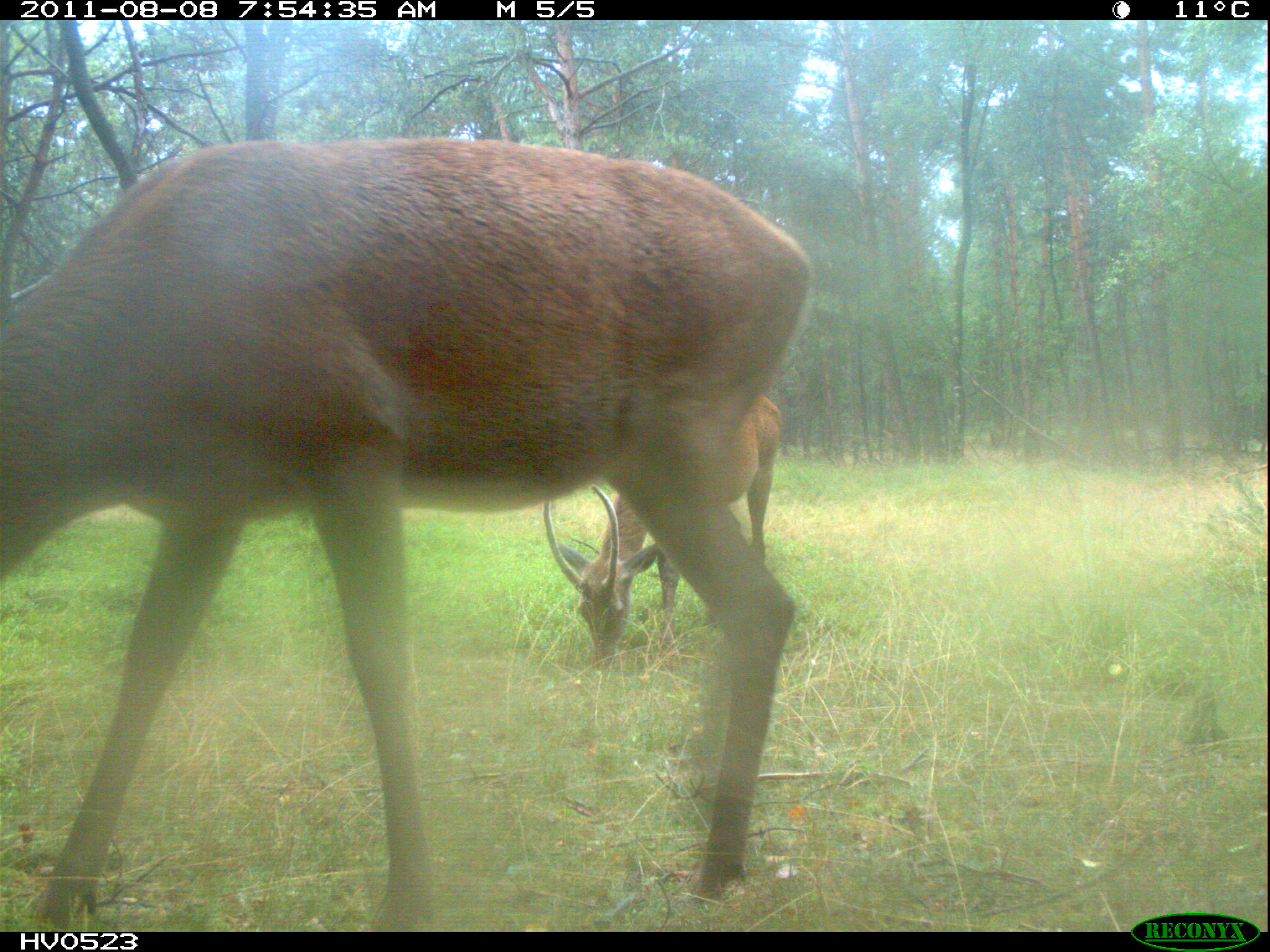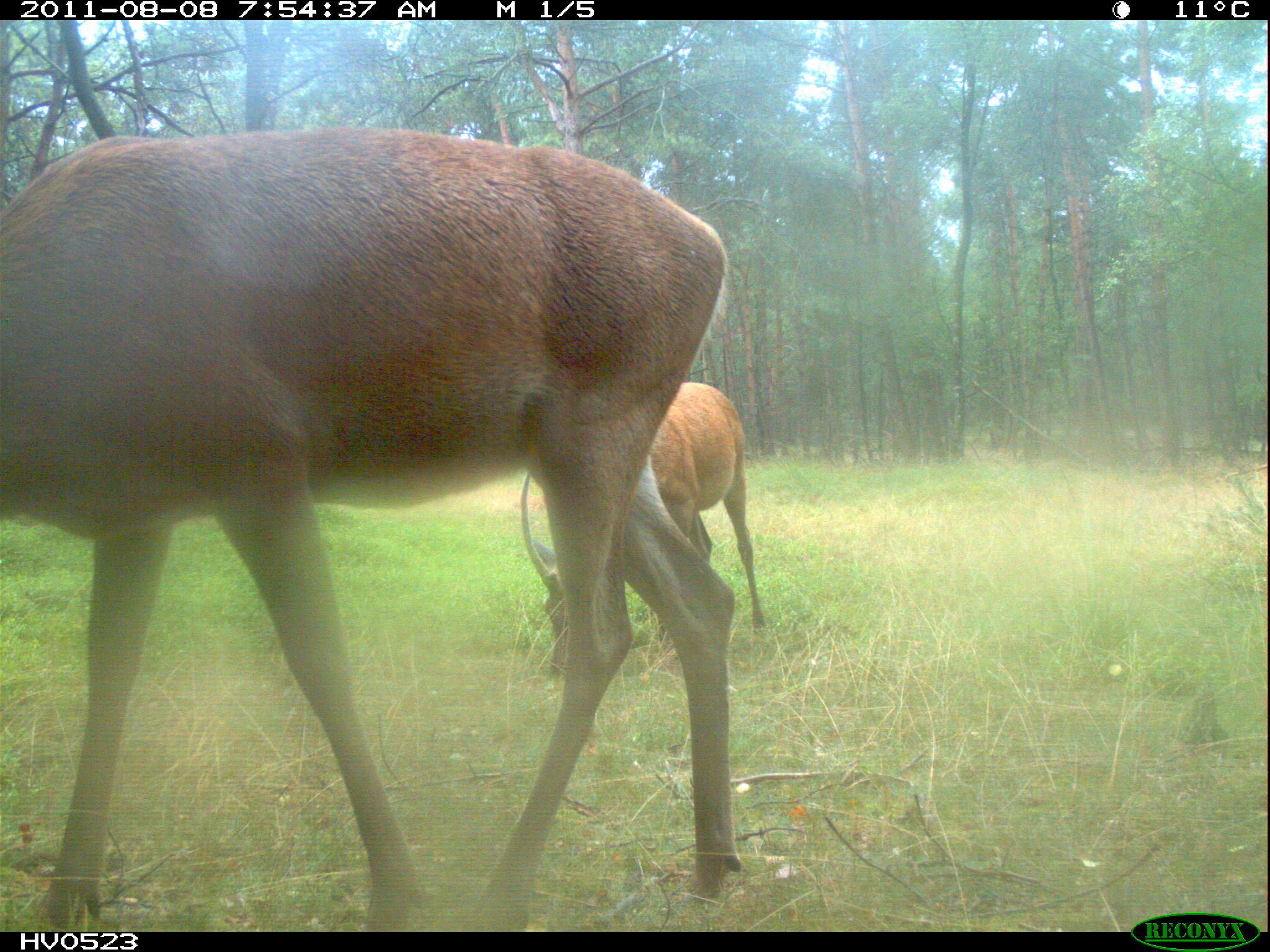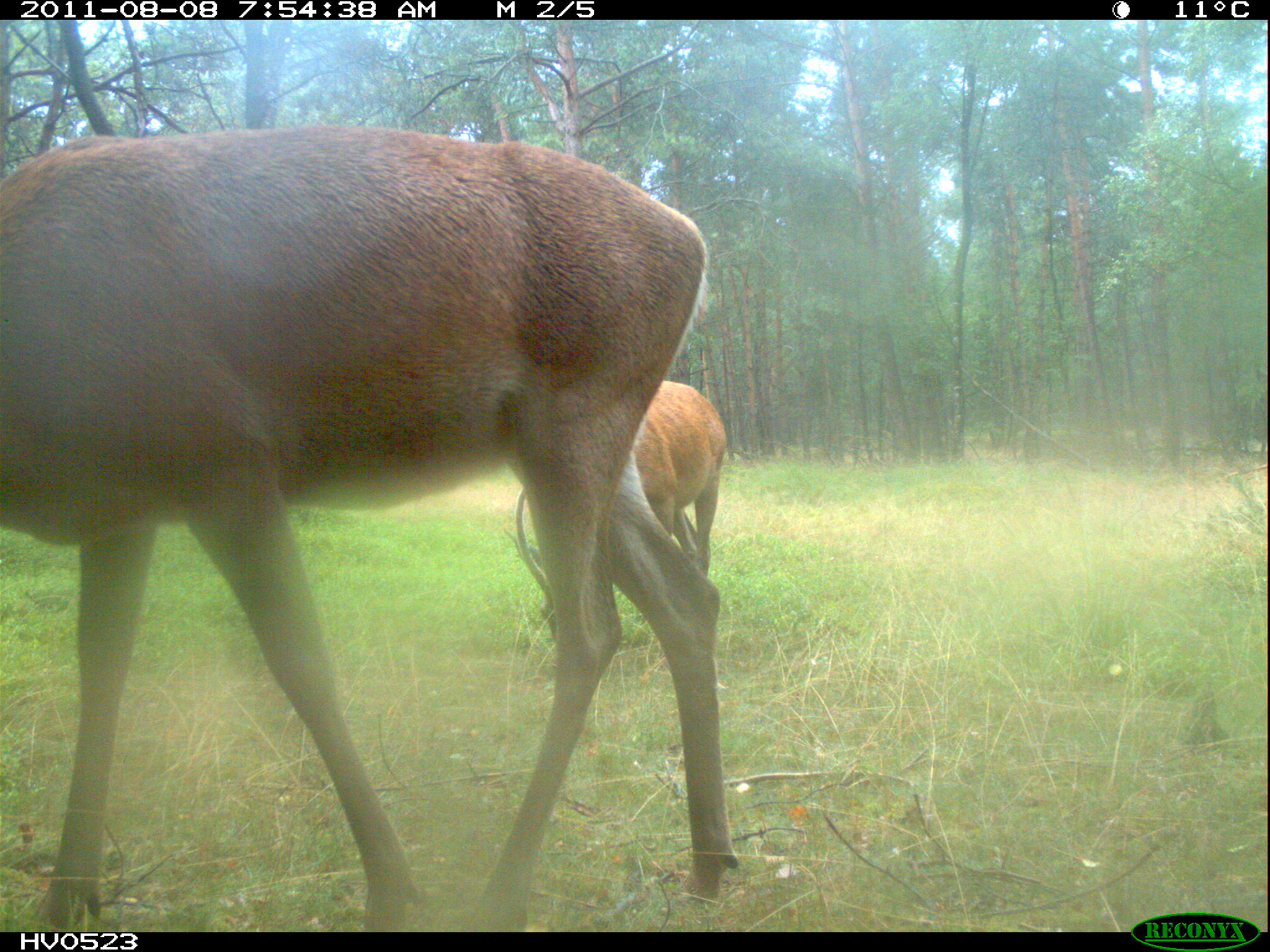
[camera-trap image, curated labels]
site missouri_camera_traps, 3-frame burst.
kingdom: Animalia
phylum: Chordata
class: Mammalia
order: Artiodactyla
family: Cervidae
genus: Cervus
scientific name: Cervus elaphus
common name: red deer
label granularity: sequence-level